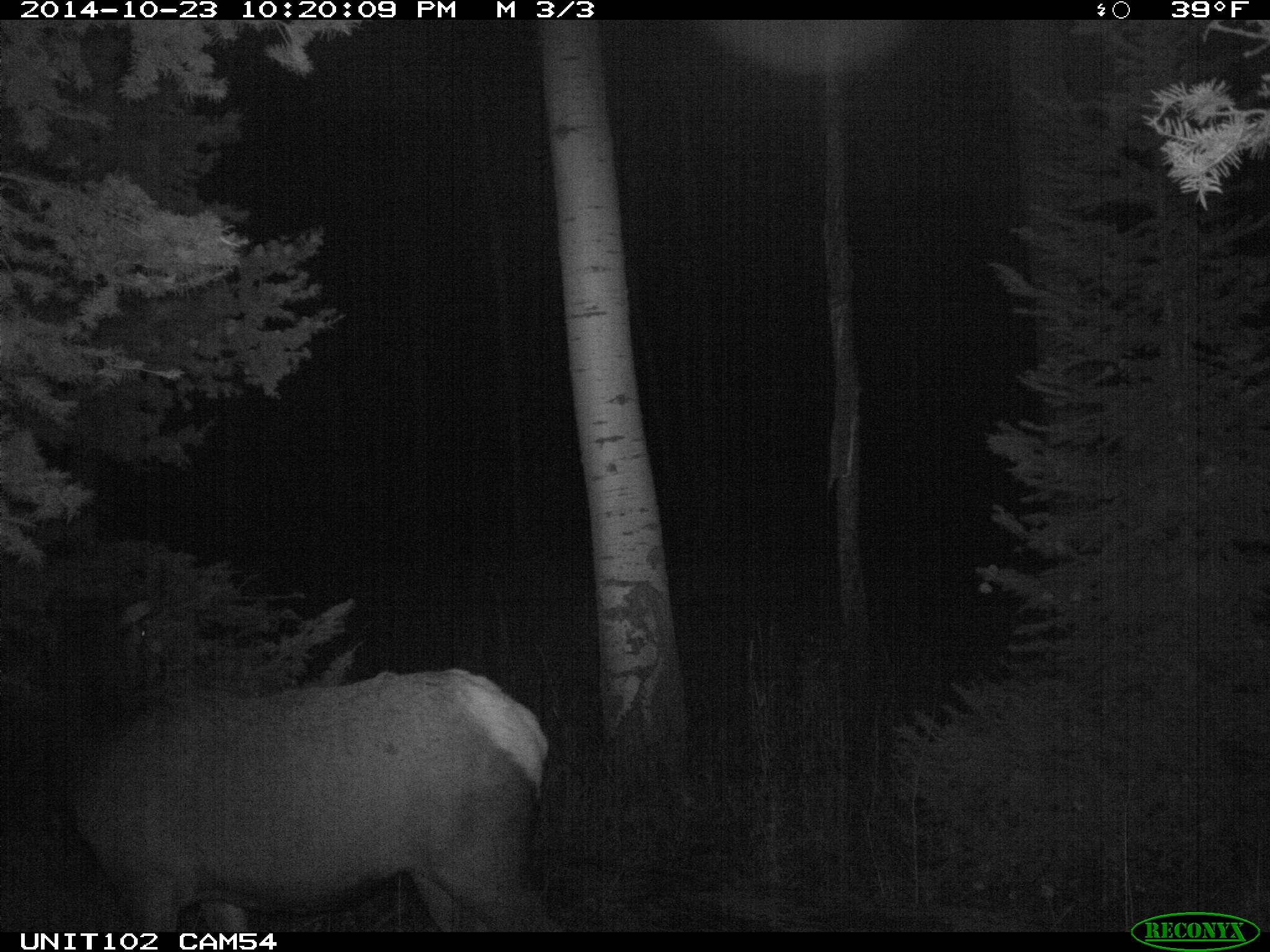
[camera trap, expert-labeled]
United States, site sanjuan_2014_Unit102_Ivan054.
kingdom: Animalia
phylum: Chordata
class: Mammalia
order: Artiodactyla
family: Cervidae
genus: Cervus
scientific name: Cervus elaphus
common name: red deer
Cervus elaphus (red deer).